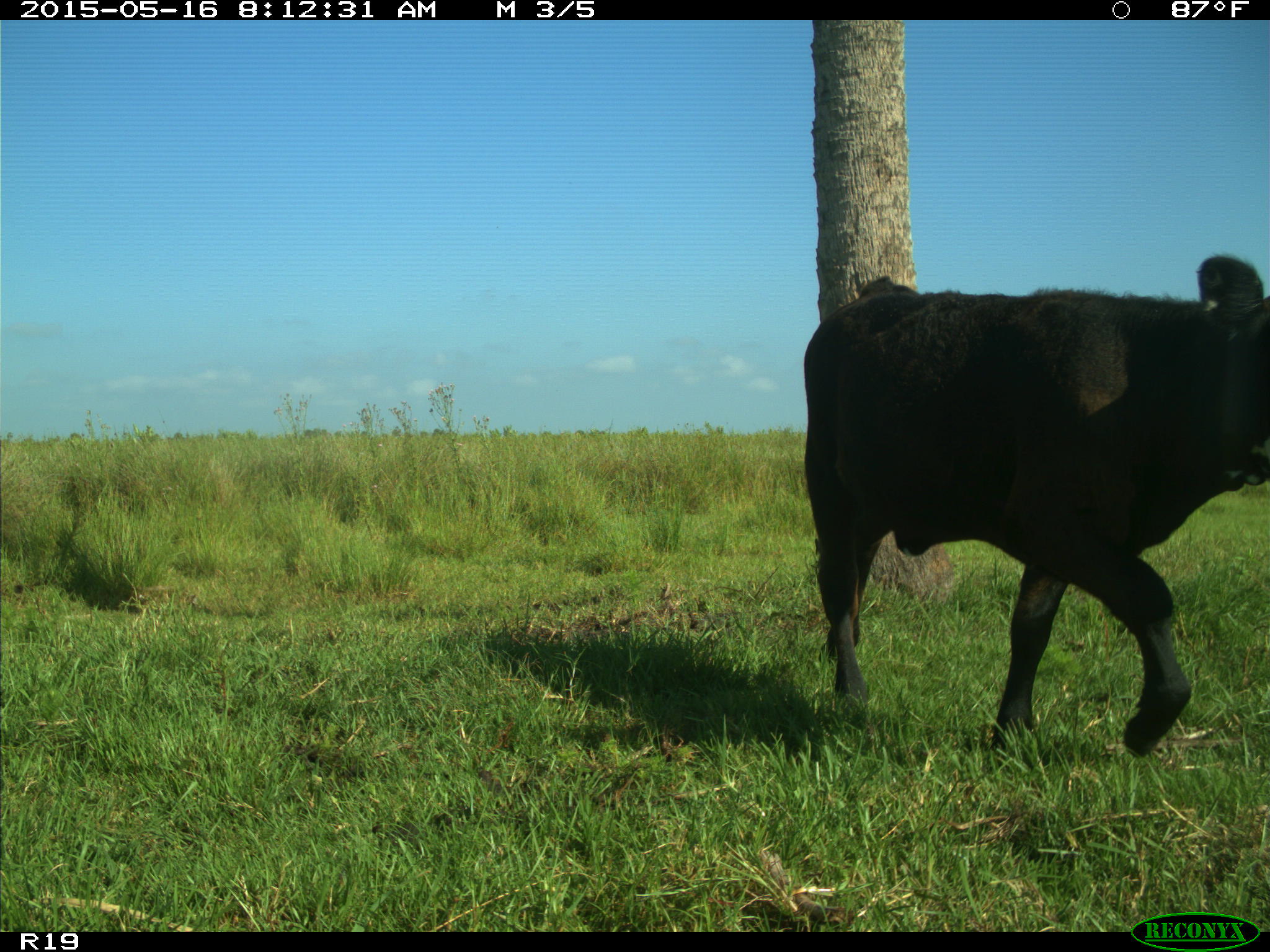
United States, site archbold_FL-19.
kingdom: Animalia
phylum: Chordata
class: Mammalia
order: Artiodactyla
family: Bovidae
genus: Bos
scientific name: Bos taurus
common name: domestic cow